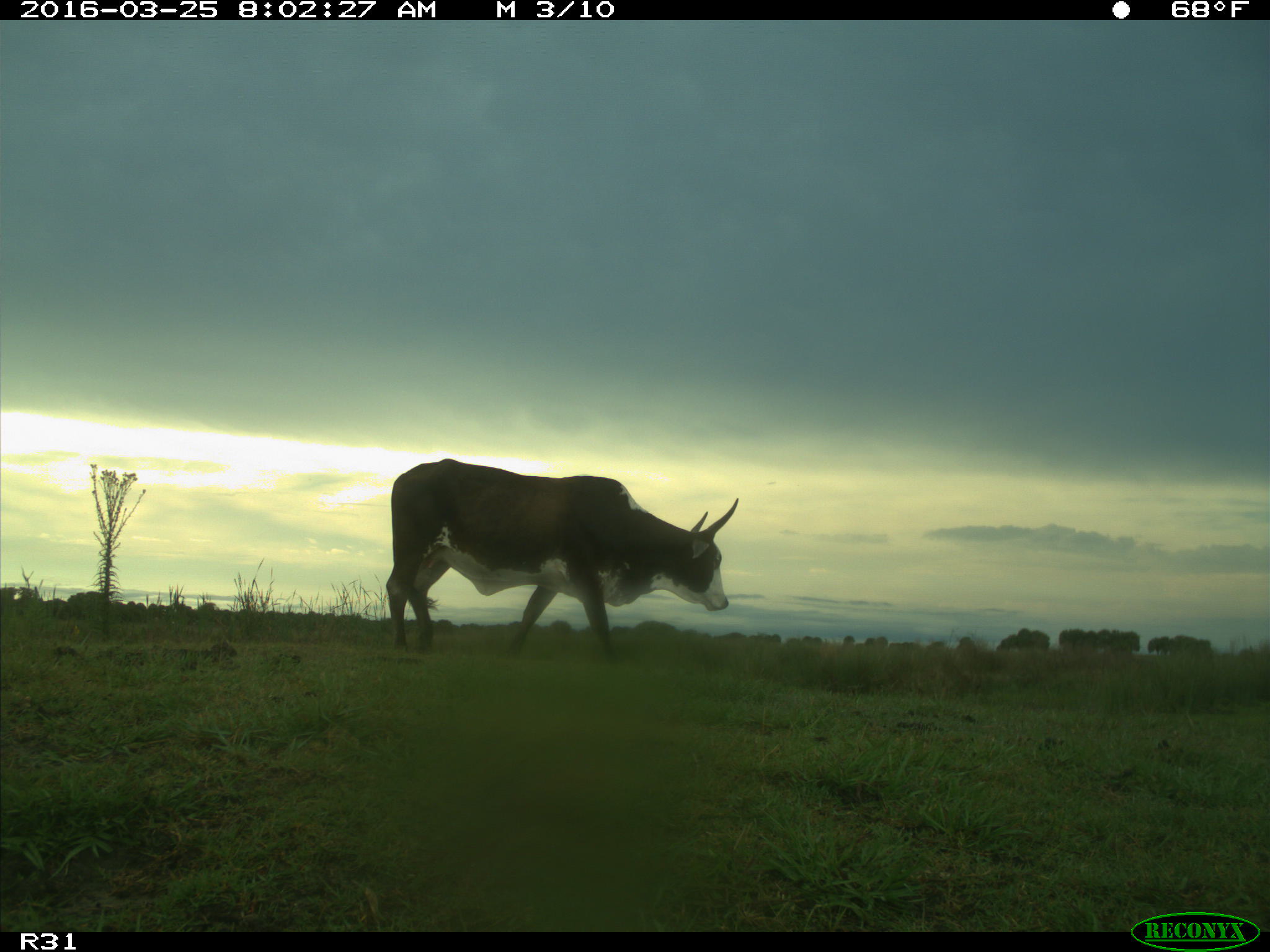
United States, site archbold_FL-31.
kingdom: Animalia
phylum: Chordata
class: Mammalia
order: Artiodactyla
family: Bovidae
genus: Bos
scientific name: Bos taurus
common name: domestic cow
Bos taurus (domestic cow).